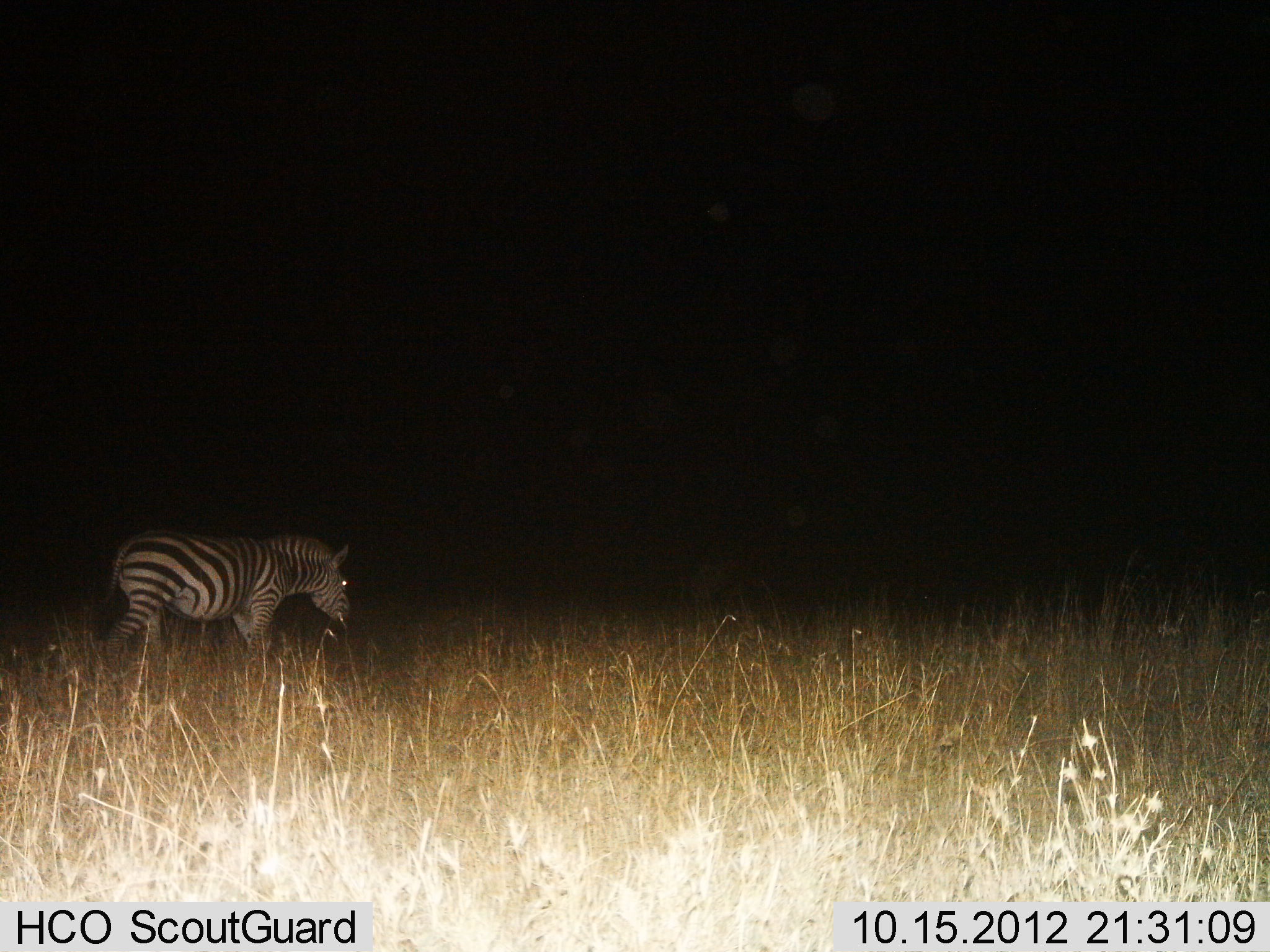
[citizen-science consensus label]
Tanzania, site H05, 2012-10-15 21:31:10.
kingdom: Animalia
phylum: Chordata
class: Mammalia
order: Perissodactyla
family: Equidae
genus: Equus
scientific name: Equus quagga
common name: plains zebra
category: zebra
Zebra (plains zebra) (Equus quagga), count 1. Behavior (volunteer vote fractions): standing 10%, resting 0%, moving 90%, interacting 0%. Young present (vote fraction): 0%. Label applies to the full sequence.